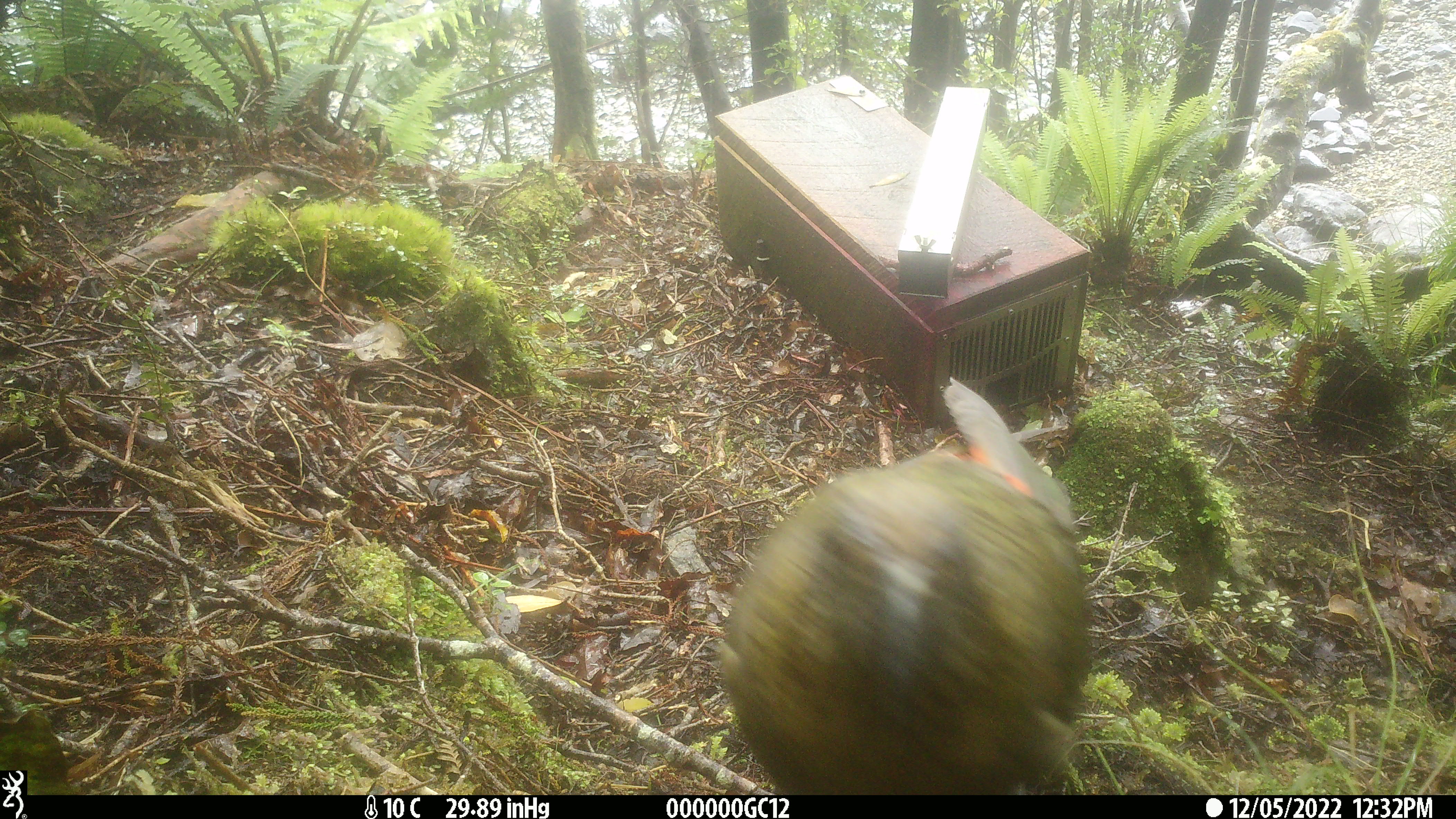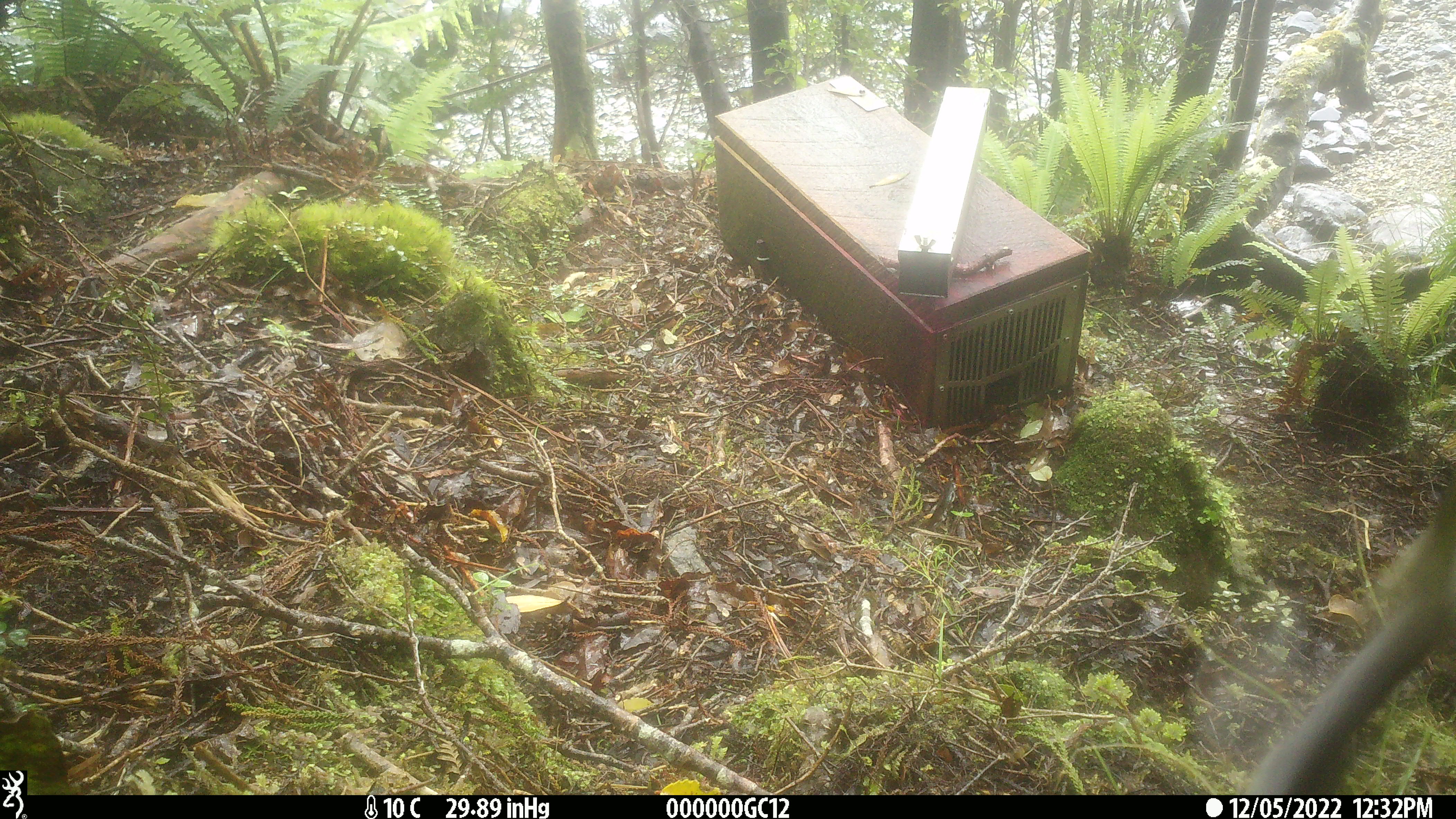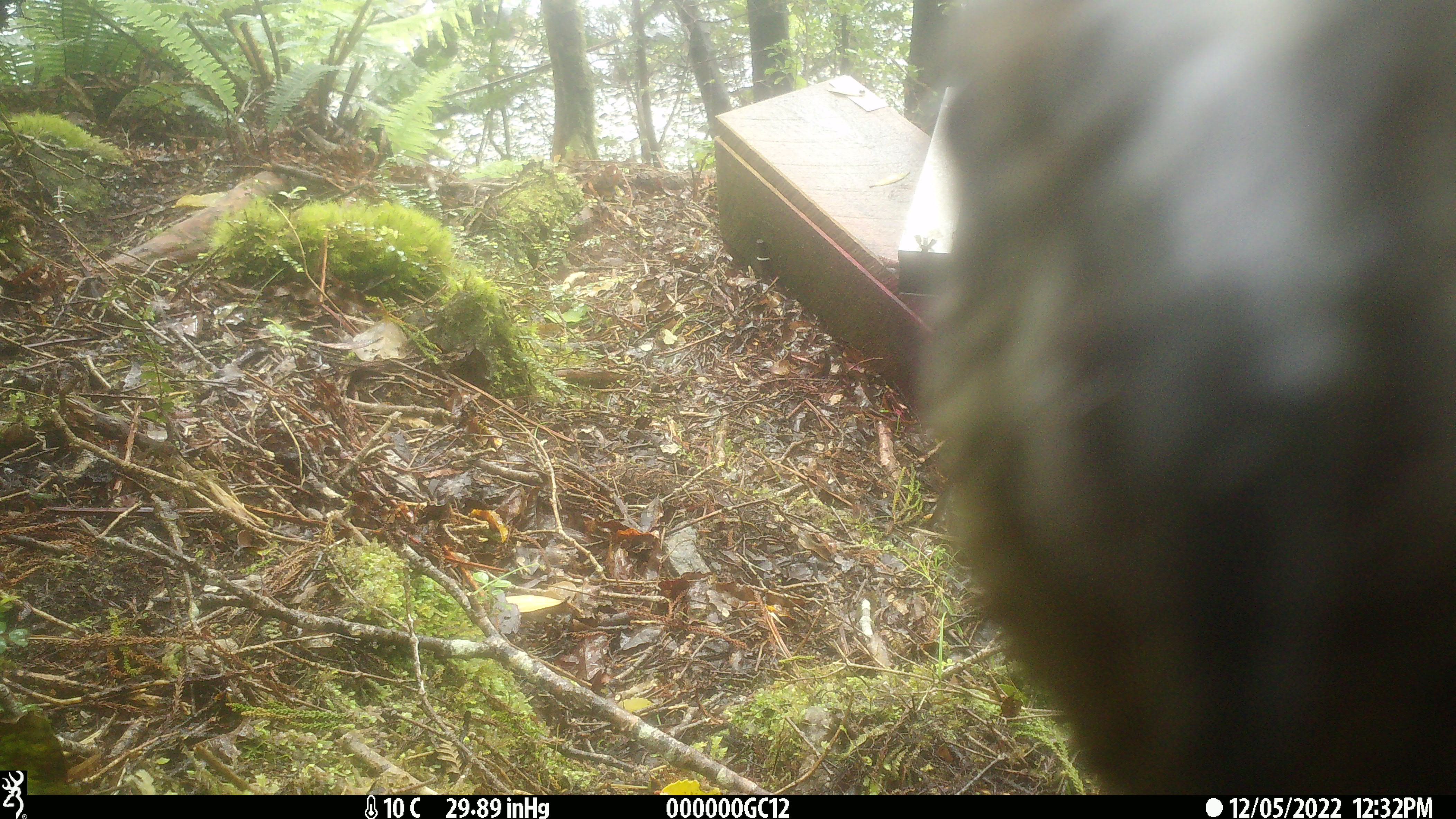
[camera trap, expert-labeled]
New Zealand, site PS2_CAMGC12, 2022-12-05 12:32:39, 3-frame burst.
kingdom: Animalia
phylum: Chordata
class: Aves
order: Psittaciformes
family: Strigopidae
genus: Nestor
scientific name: Nestor notabilis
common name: kea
Kea (Nestor notabilis).